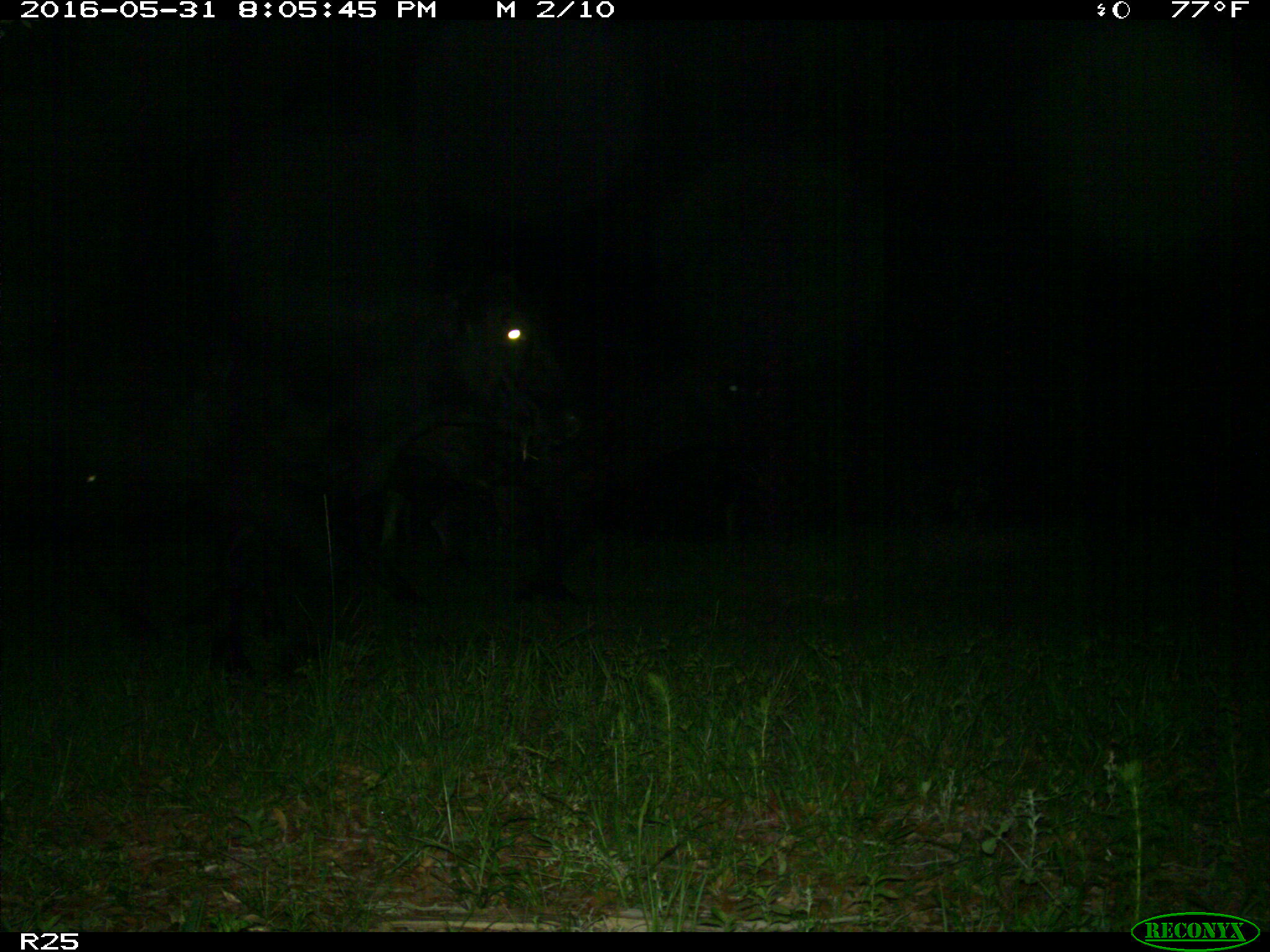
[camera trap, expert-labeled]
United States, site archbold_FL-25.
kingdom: Animalia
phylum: Chordata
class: Mammalia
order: Artiodactyla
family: Bovidae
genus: Bos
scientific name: Bos taurus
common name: domestic cow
Bos taurus (domestic cow).